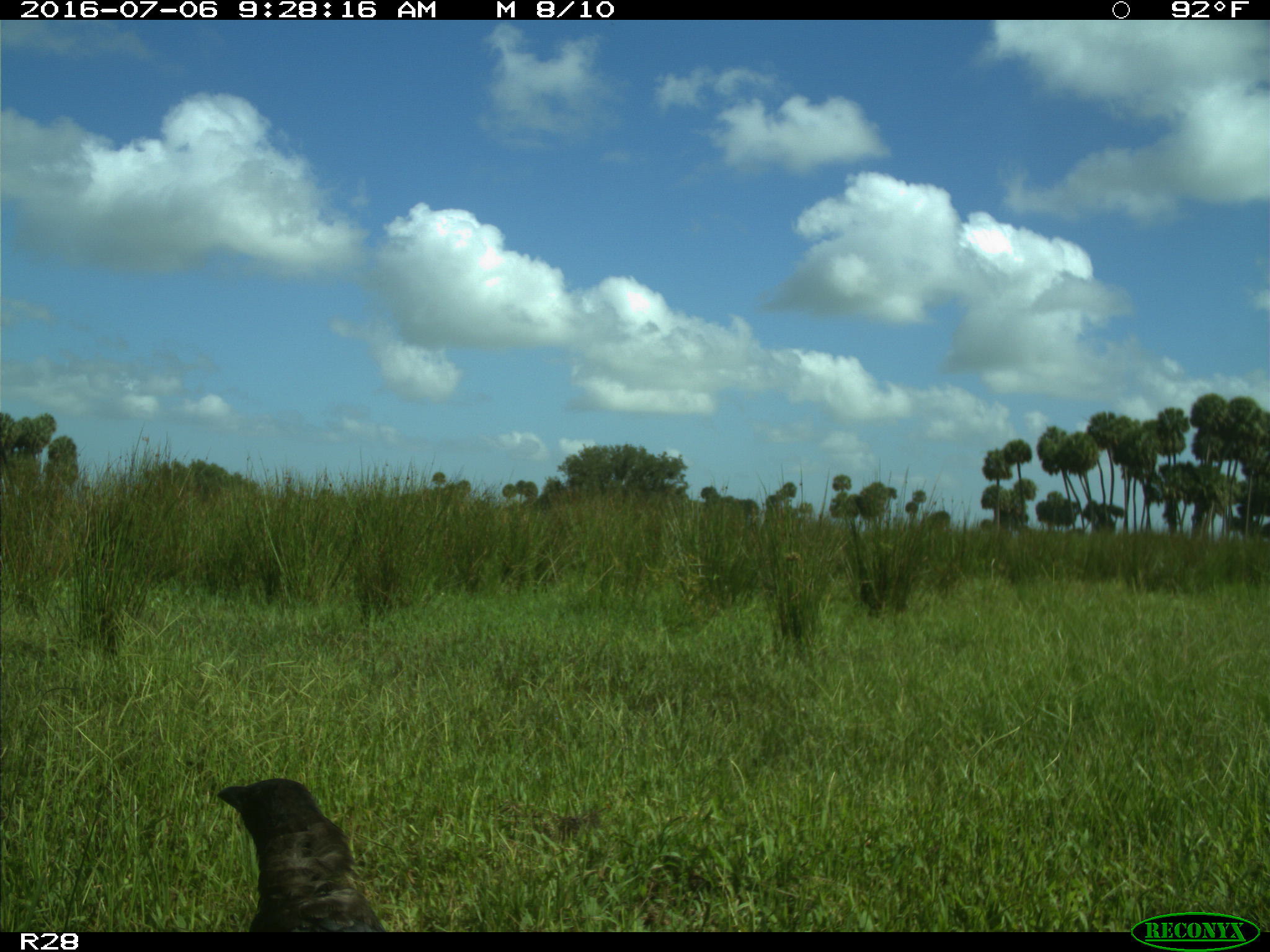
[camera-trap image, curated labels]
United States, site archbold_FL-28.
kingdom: Animalia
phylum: Chordata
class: Mammalia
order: Carnivora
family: Felidae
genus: Lynx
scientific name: Lynx rufus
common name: bobcat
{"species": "Lynx rufus (bobcat)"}